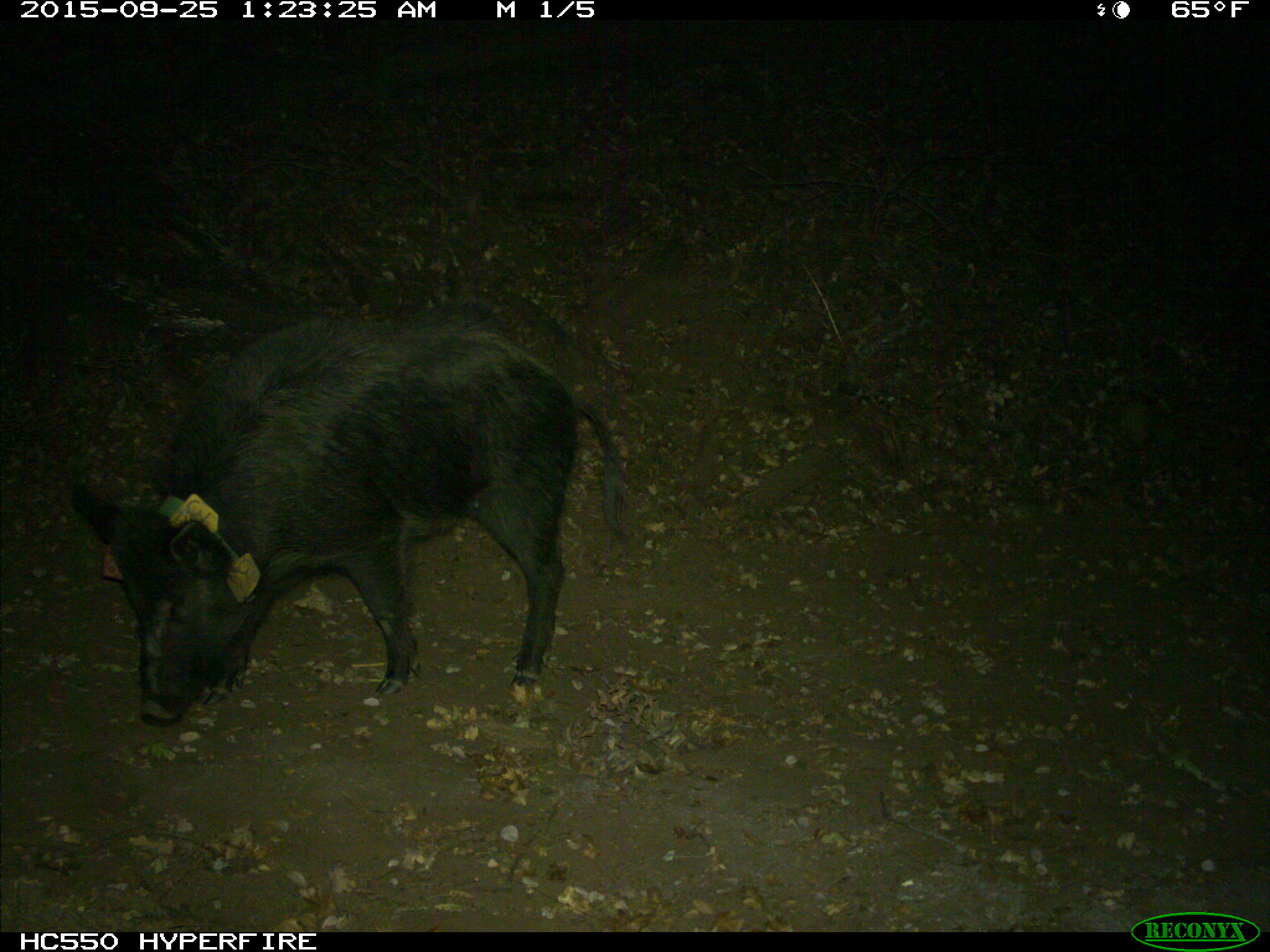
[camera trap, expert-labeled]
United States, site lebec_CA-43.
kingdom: Animalia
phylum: Chordata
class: Mammalia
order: Artiodactyla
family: Suidae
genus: Sus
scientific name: Sus scrofa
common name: wild boar